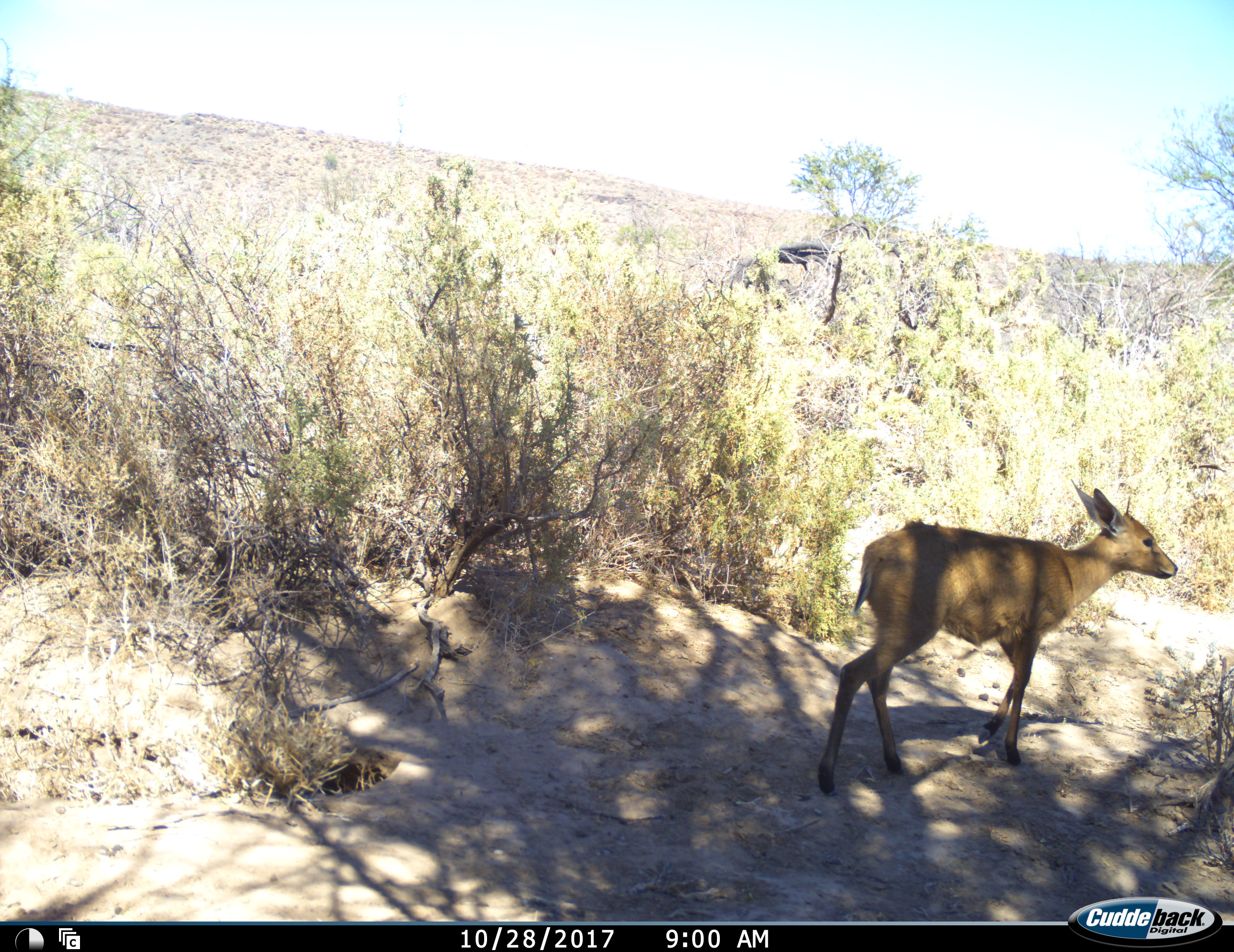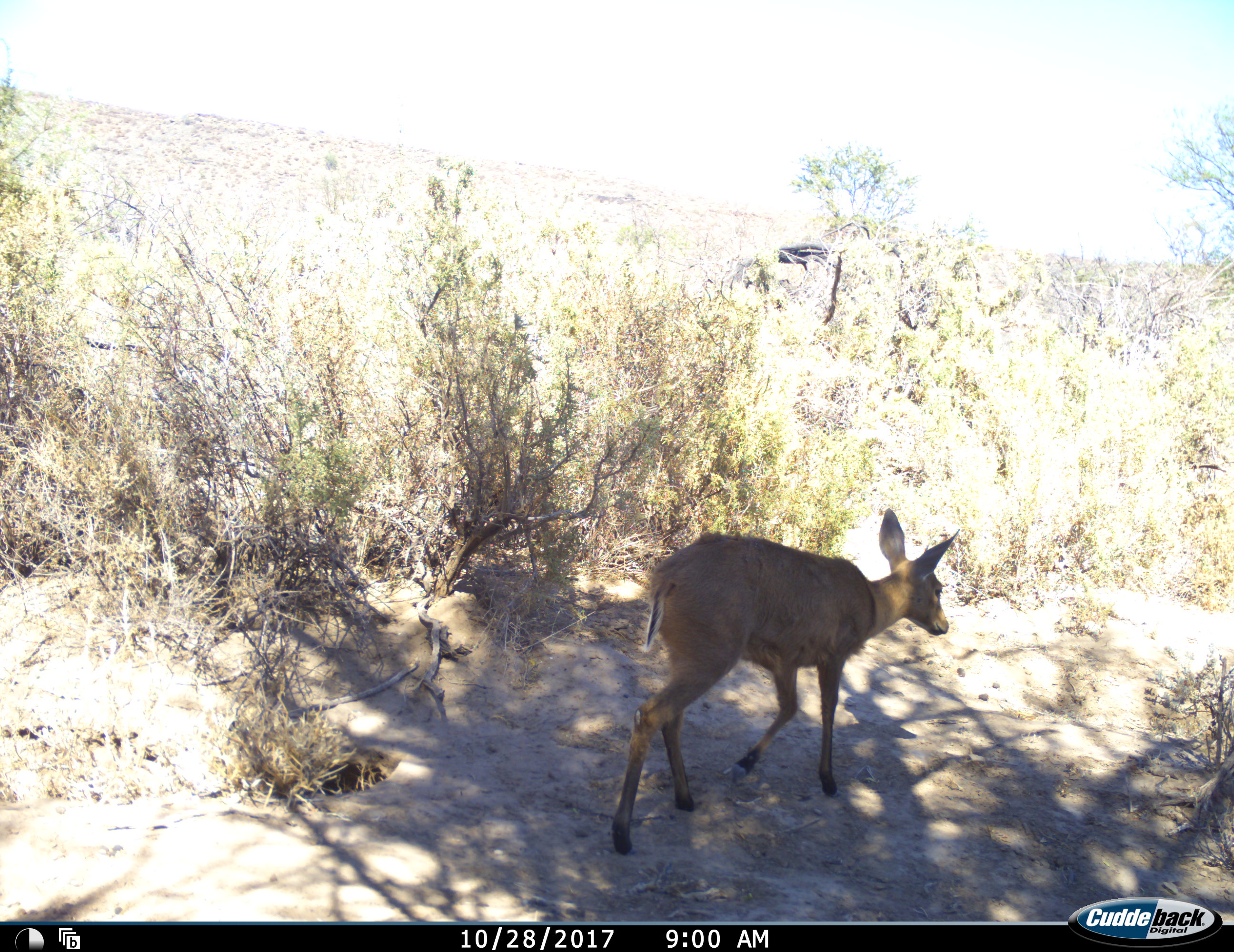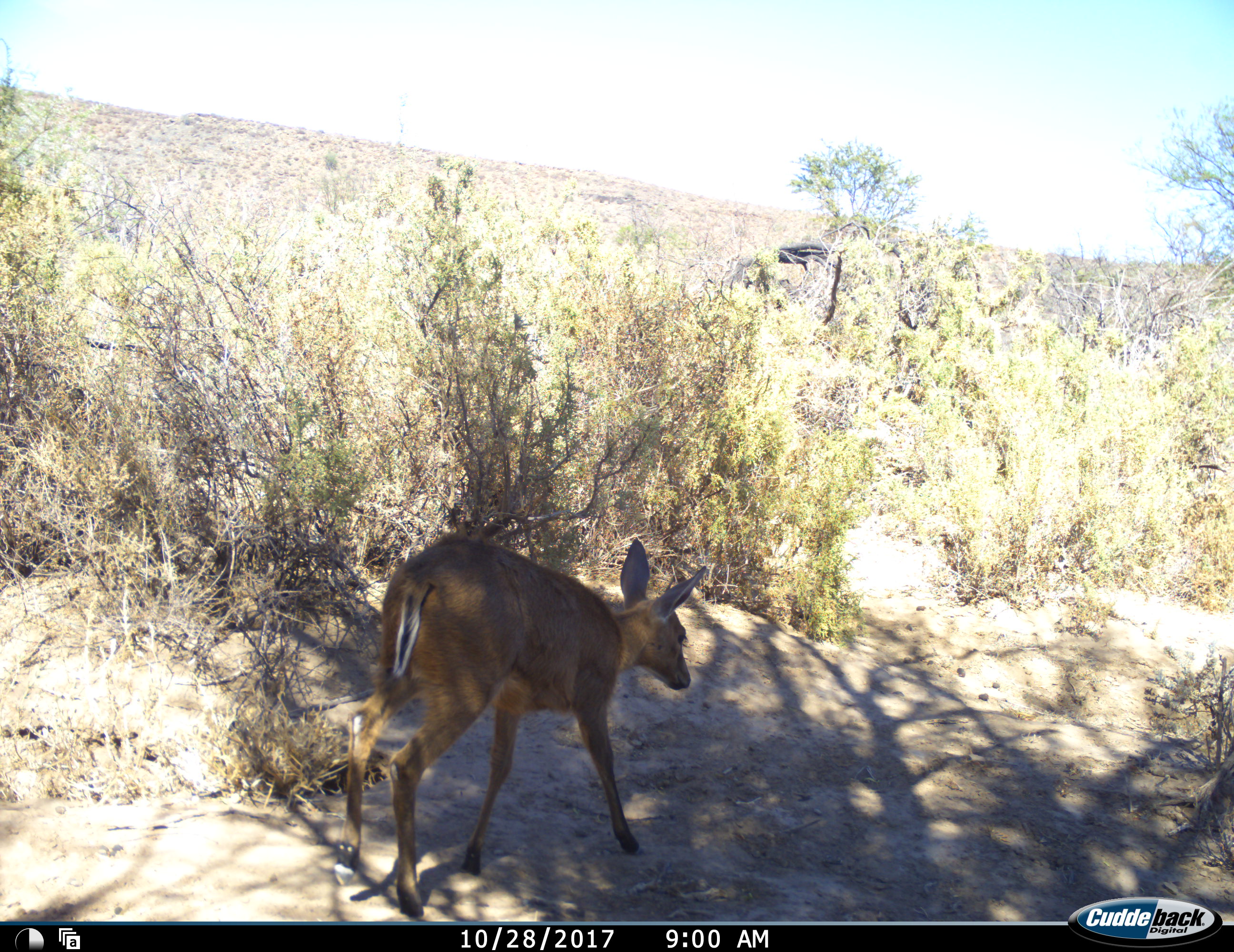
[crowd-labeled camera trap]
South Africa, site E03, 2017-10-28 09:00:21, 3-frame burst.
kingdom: Animalia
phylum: Chordata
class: Mammalia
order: Artiodactyla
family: Bovidae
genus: Cephalophus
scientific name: Cephalophus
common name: duiker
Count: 1.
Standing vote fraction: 0%.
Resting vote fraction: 0%.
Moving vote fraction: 100%.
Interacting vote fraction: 0%.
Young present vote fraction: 0%.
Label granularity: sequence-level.